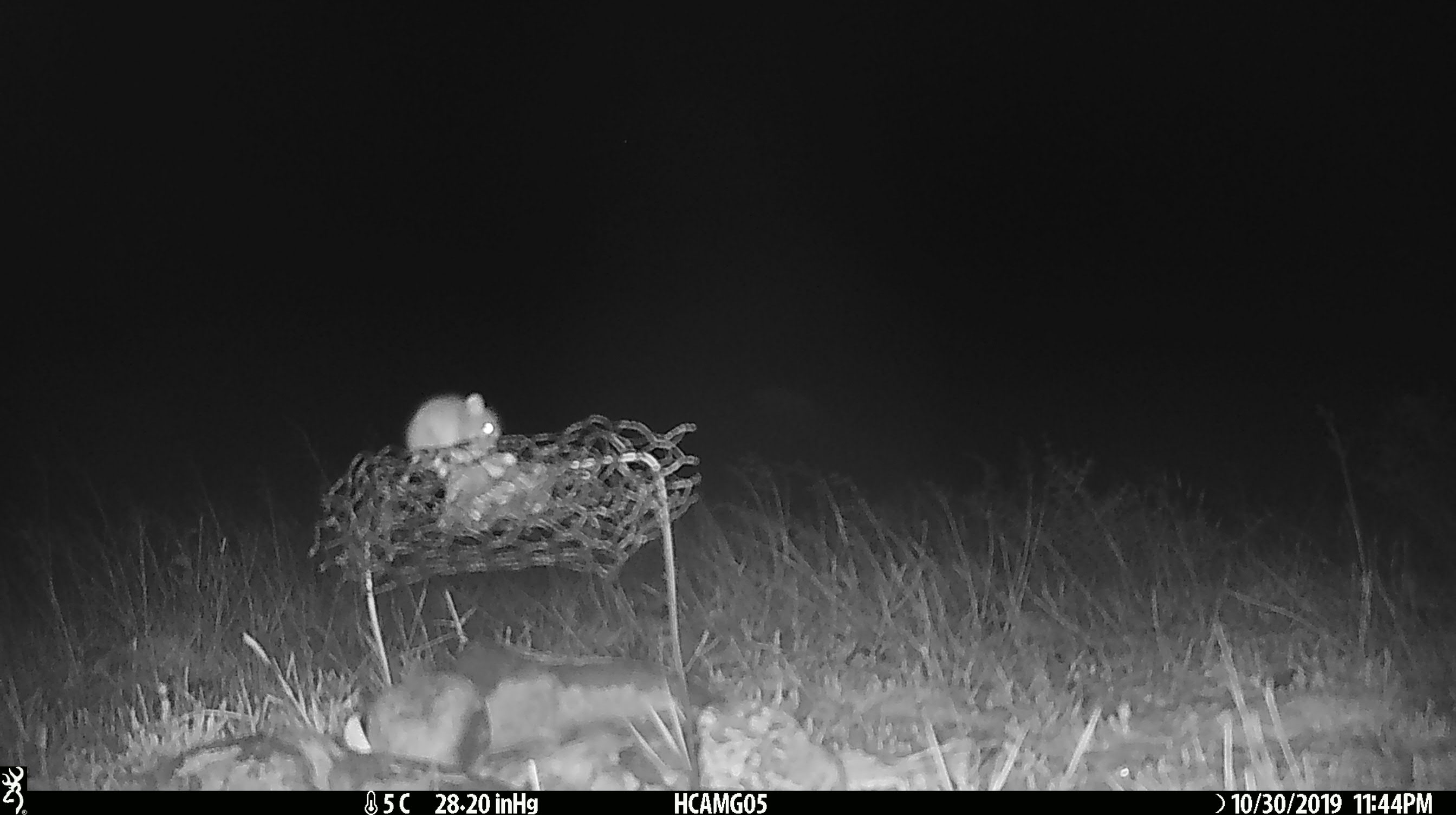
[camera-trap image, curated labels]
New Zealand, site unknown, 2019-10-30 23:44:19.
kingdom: Animalia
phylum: Chordata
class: Mammalia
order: Rodentia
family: Muridae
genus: Mus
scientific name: Mus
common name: mouse